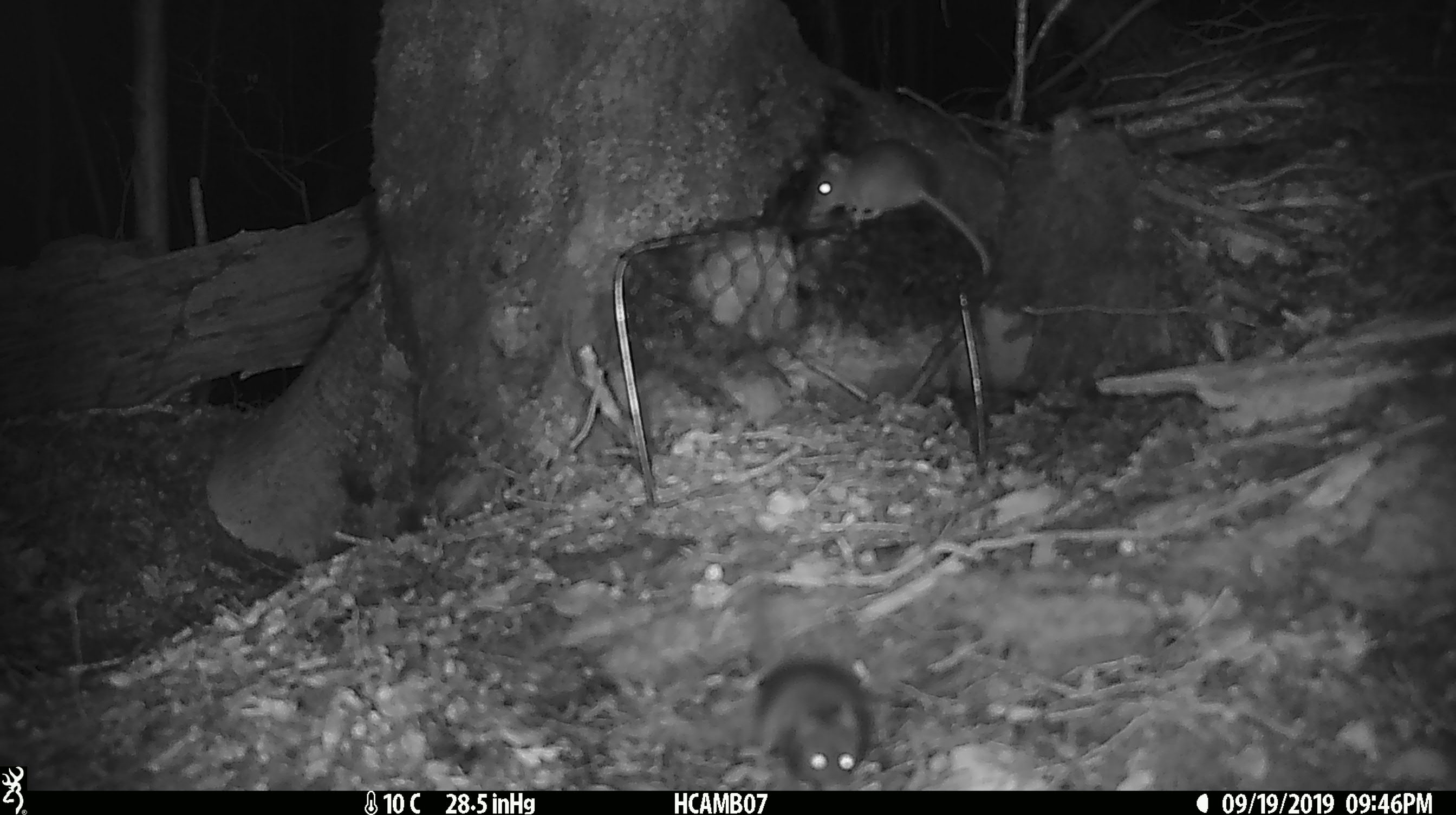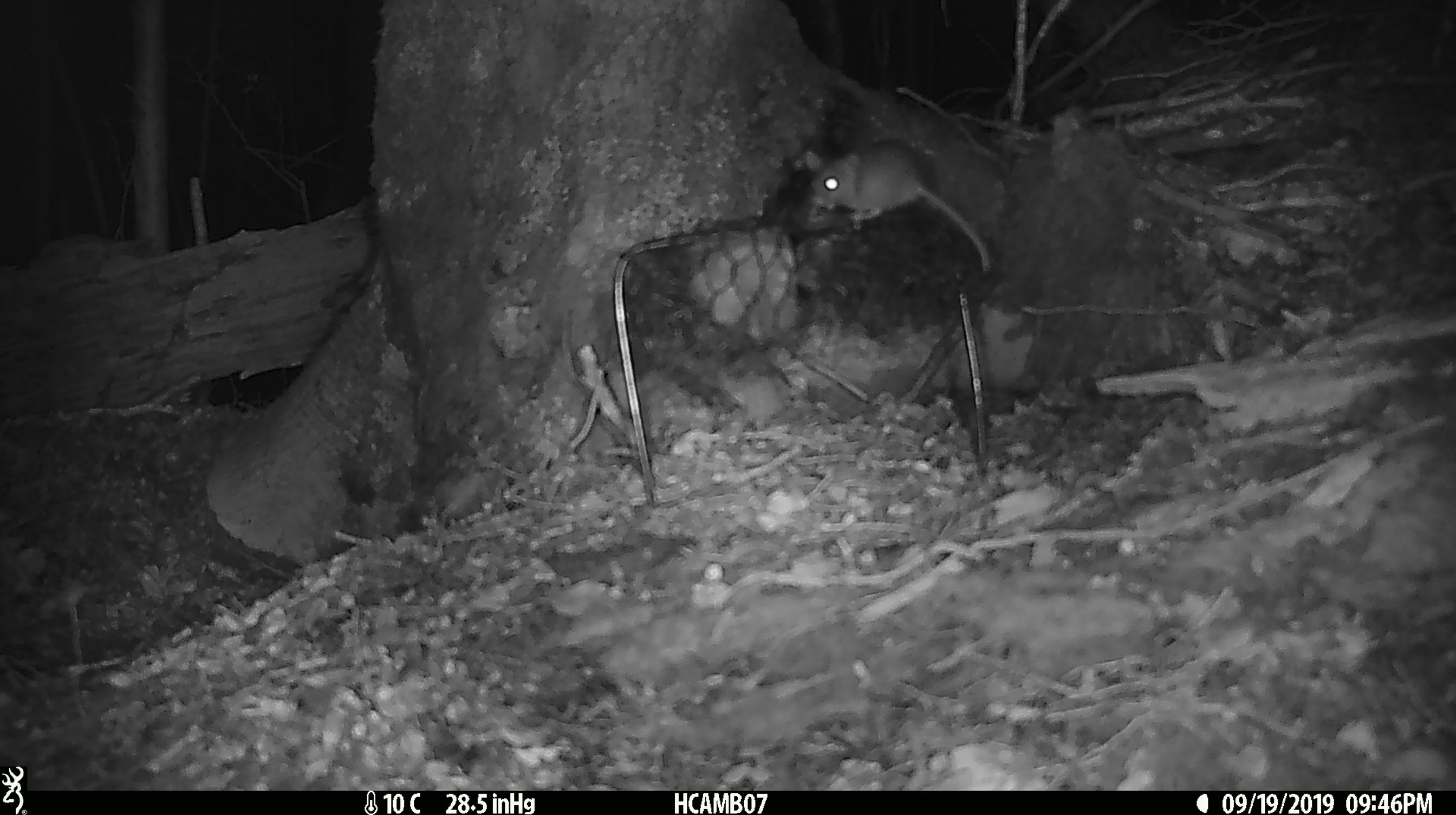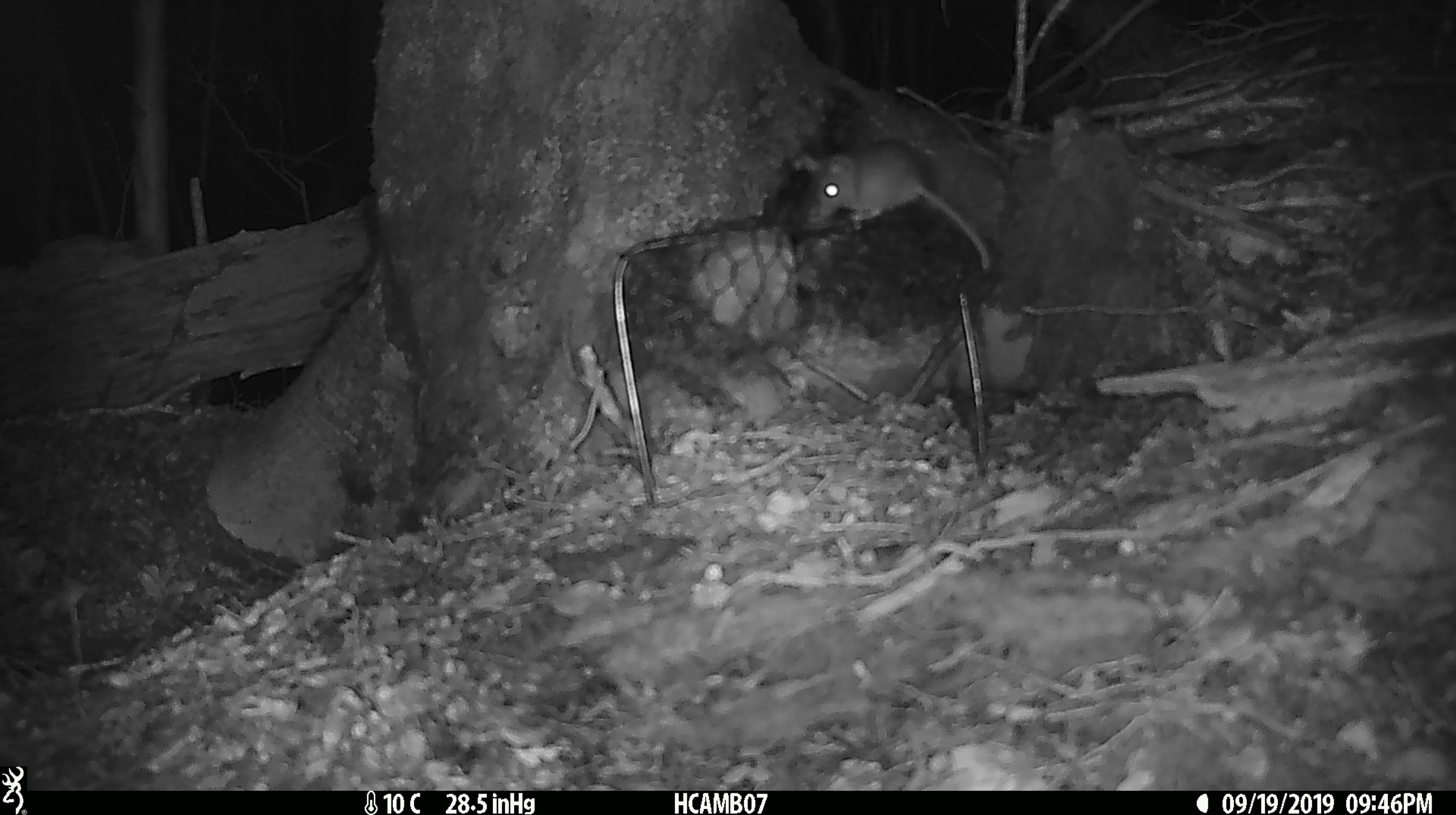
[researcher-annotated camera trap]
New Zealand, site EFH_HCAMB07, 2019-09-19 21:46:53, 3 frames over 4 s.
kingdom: Animalia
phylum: Chordata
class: Mammalia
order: Rodentia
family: Muridae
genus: Mus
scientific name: Mus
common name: mouse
Mouse (Mus).